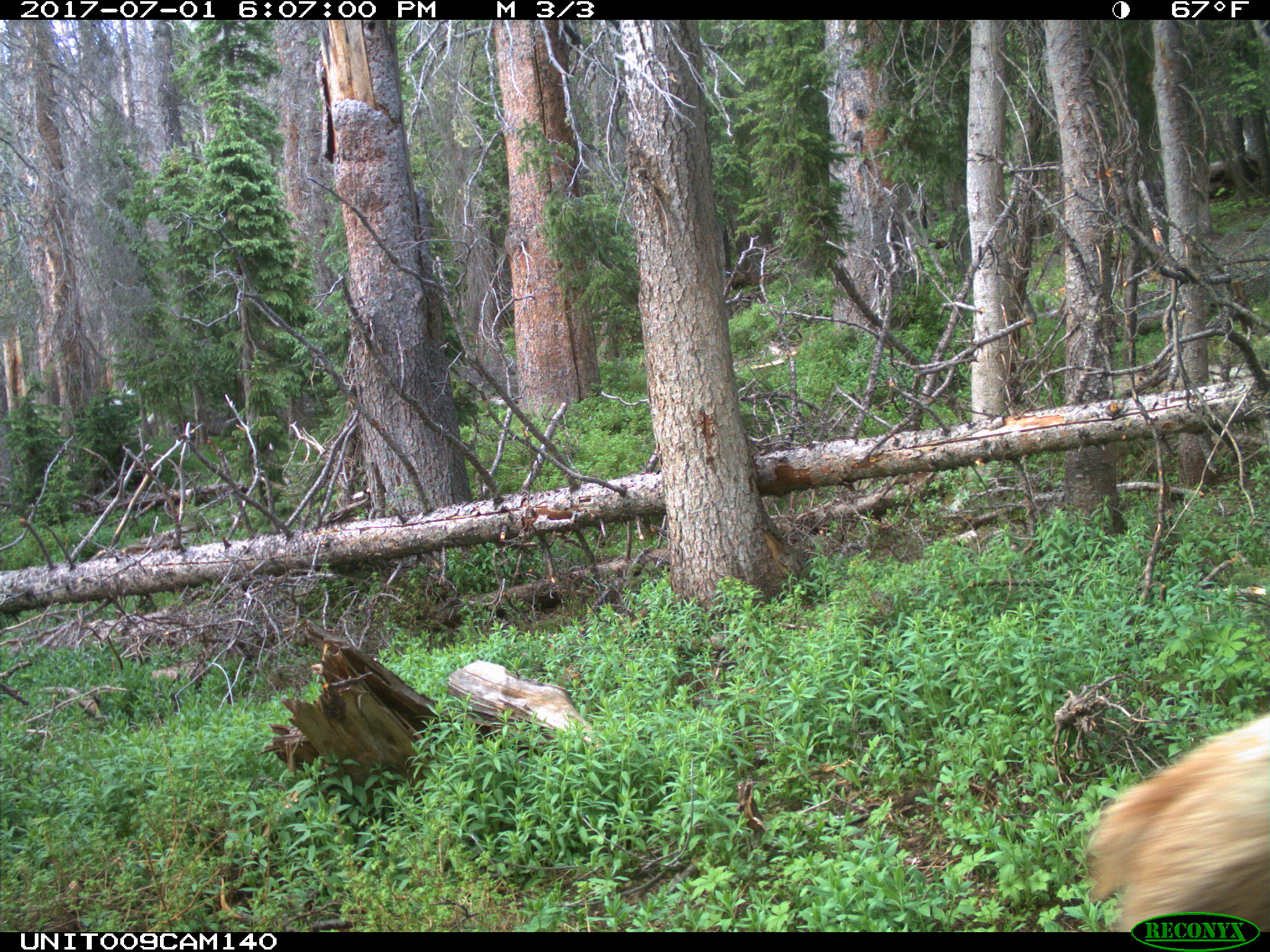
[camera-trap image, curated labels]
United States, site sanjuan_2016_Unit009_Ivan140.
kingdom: Animalia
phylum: Chordata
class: Mammalia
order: Artiodactyla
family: Cervidae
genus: Cervus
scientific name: Cervus elaphus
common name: red deer